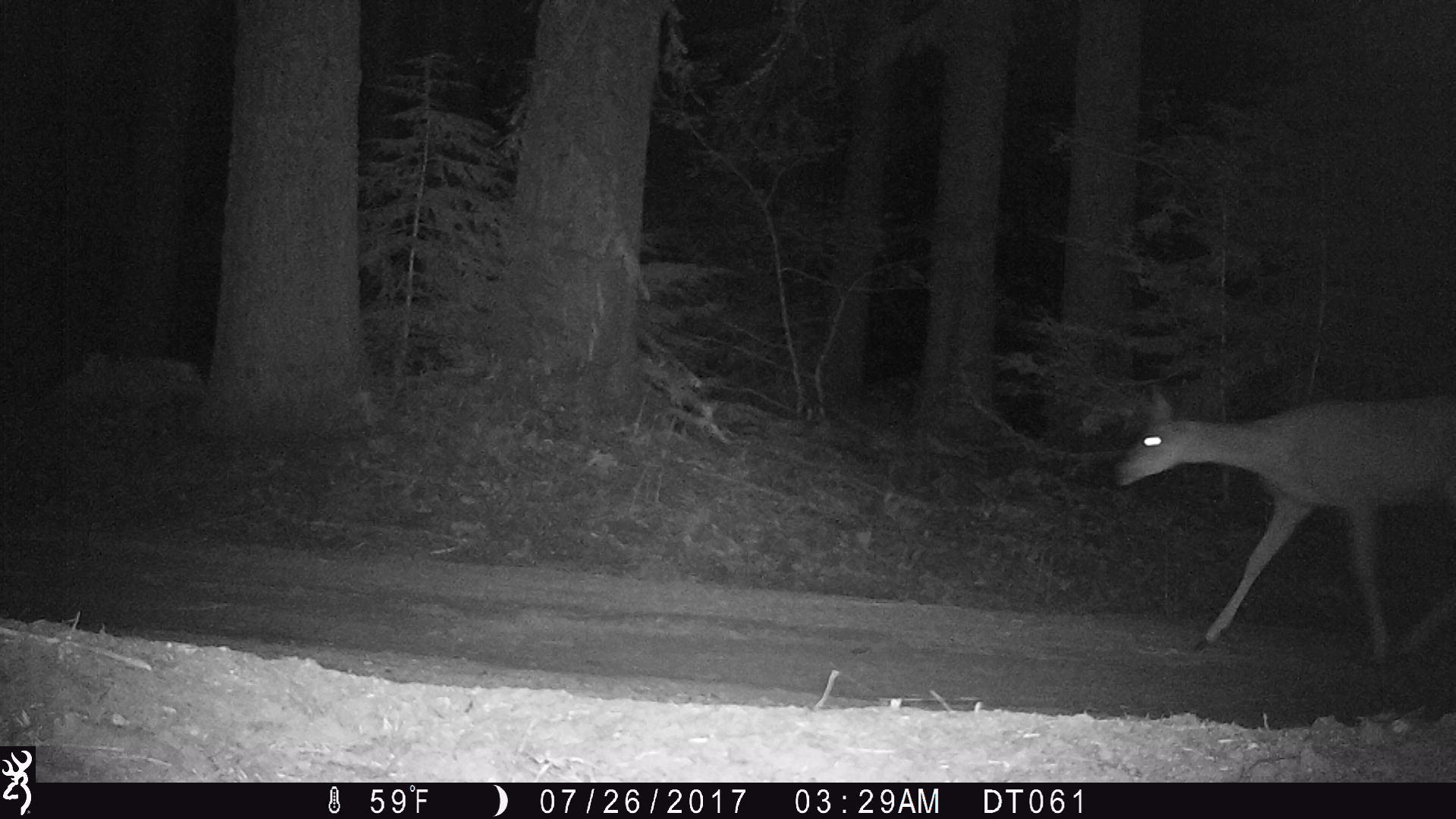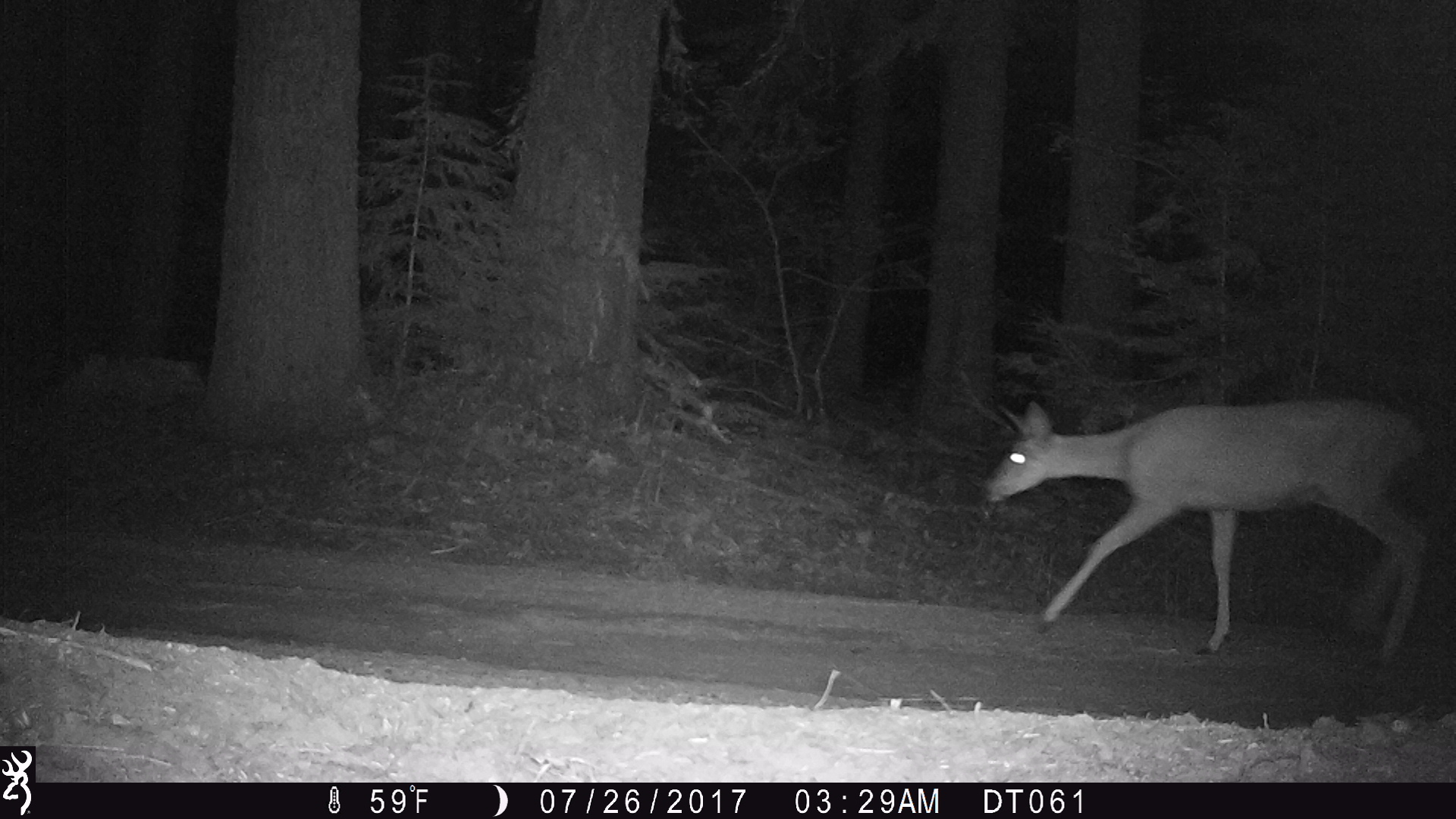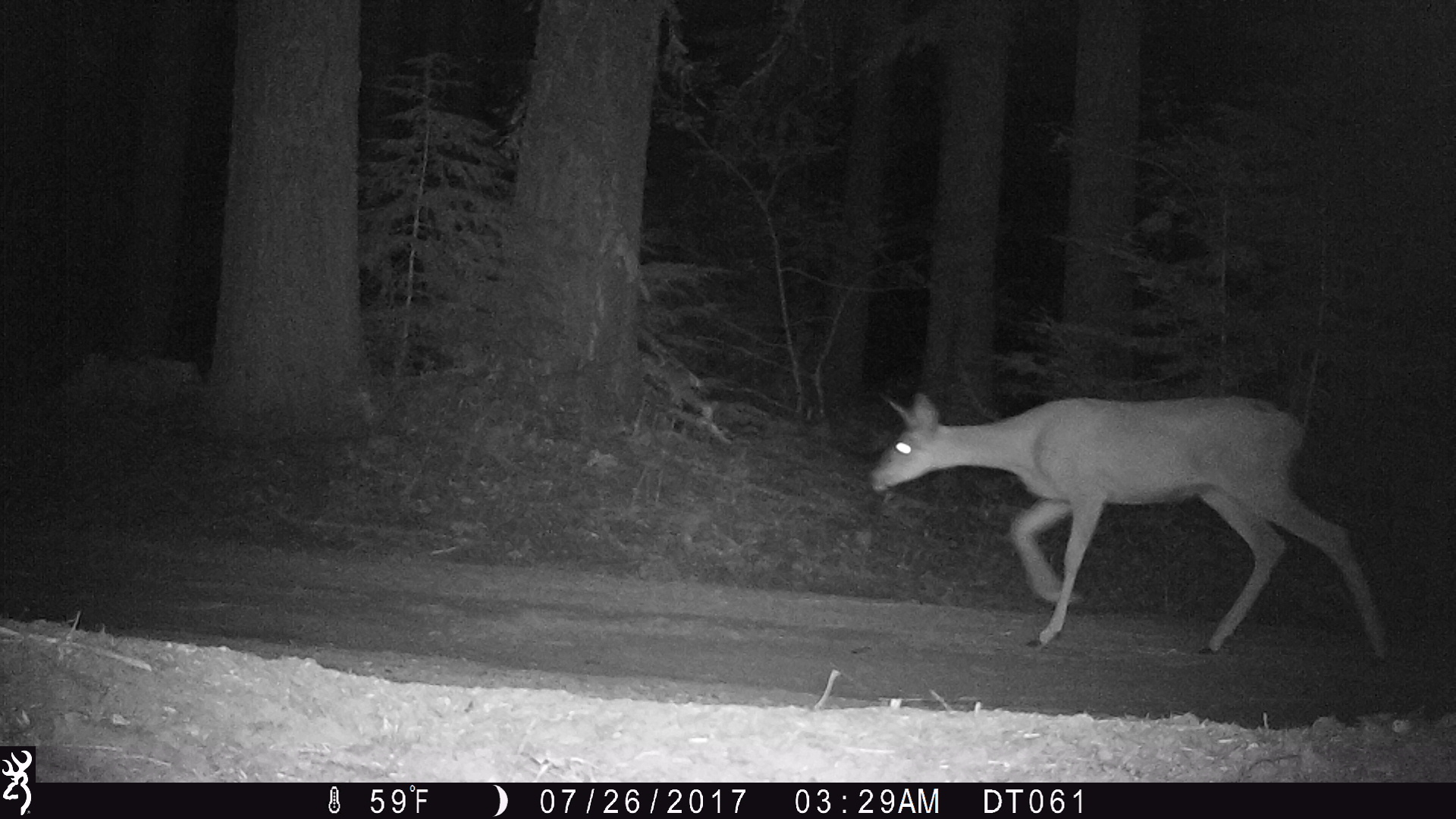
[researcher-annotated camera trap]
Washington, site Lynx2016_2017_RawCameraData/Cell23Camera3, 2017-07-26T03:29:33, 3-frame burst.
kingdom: Animalia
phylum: Chordata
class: Mammalia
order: Artiodactyla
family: Cervidae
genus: Odocoileus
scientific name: Odocoileus hemionus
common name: mule deer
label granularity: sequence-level